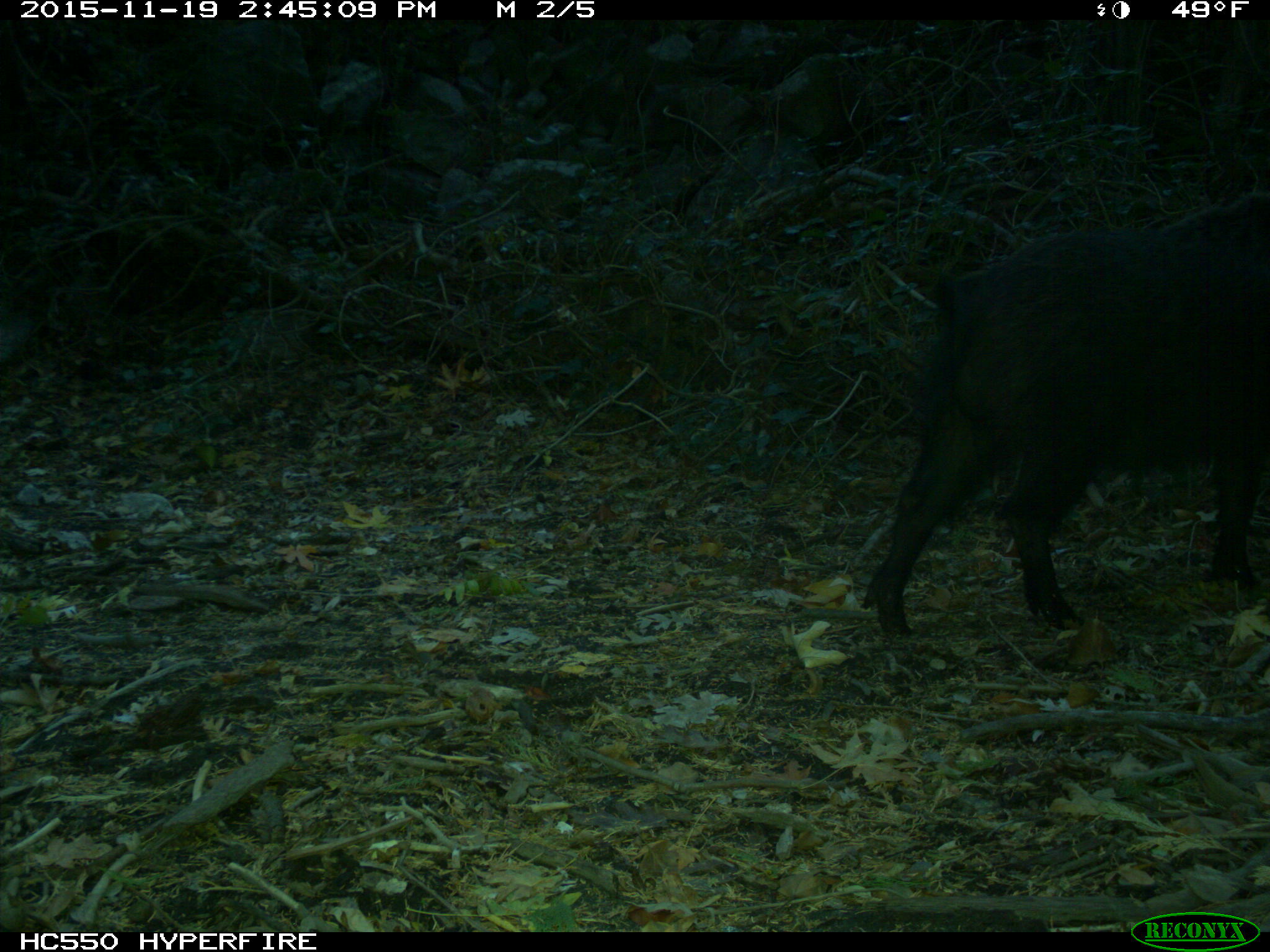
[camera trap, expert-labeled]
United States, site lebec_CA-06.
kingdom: Animalia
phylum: Chordata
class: Mammalia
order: Artiodactyla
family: Suidae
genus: Sus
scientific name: Sus scrofa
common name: wild boar